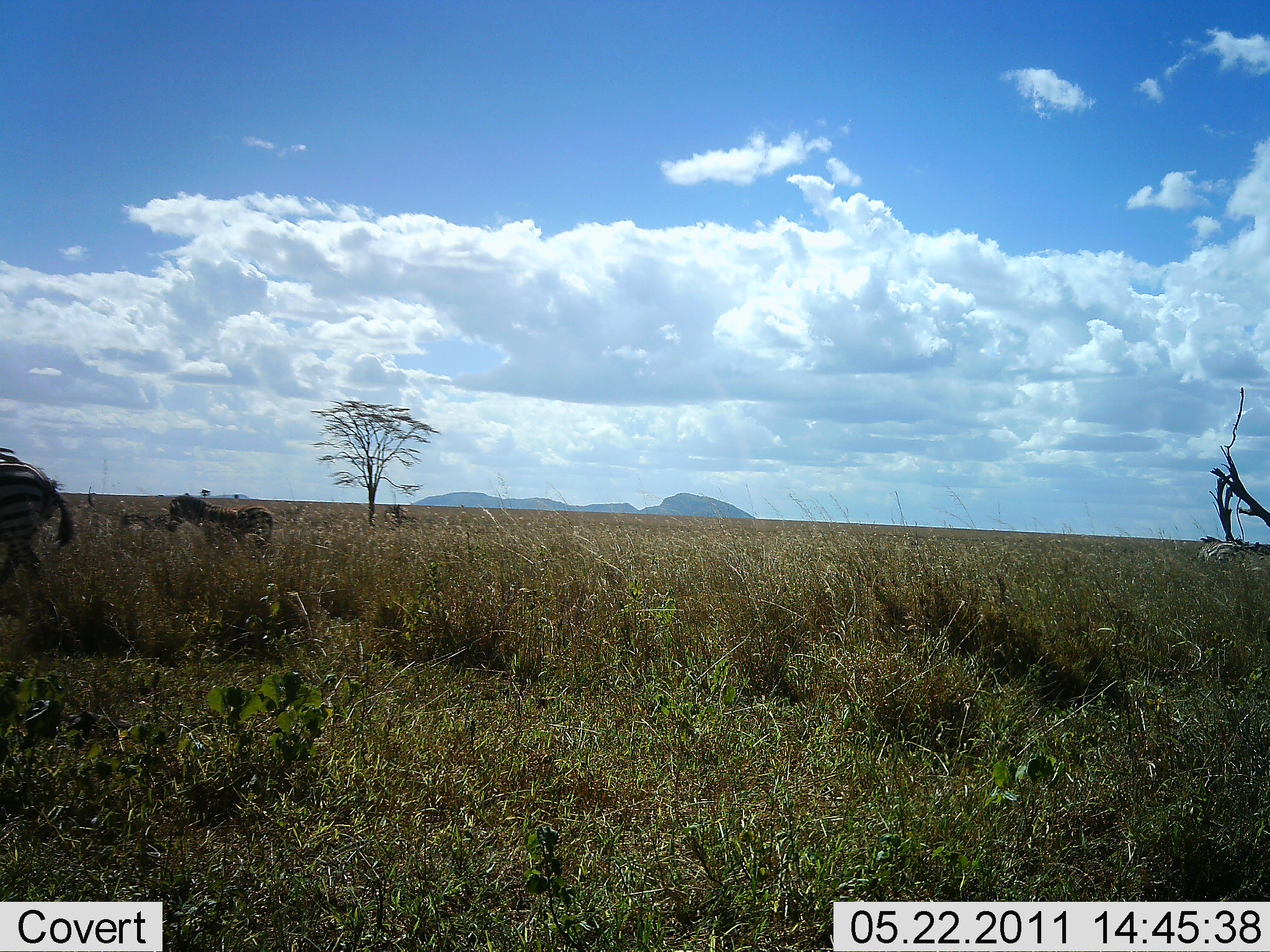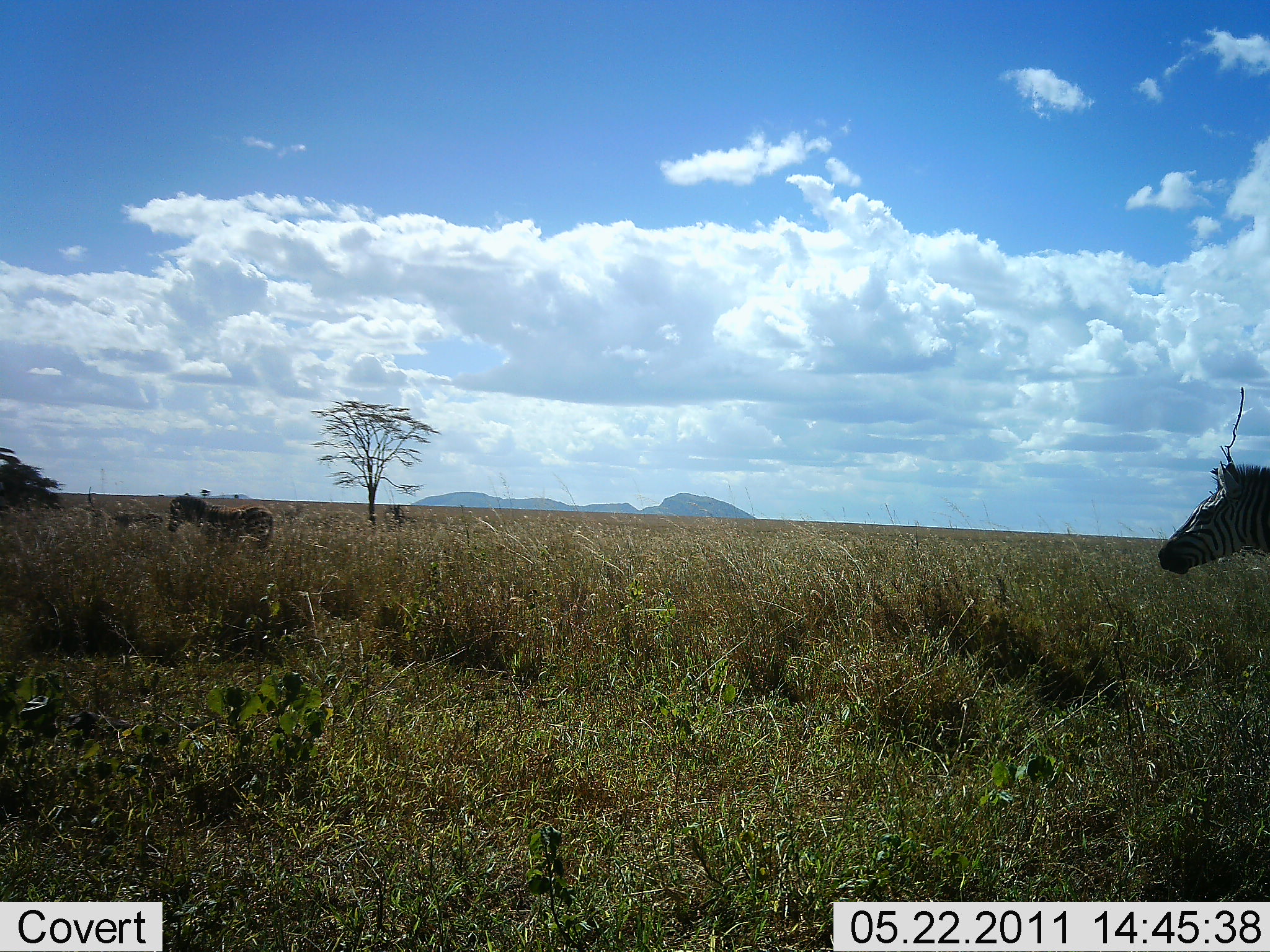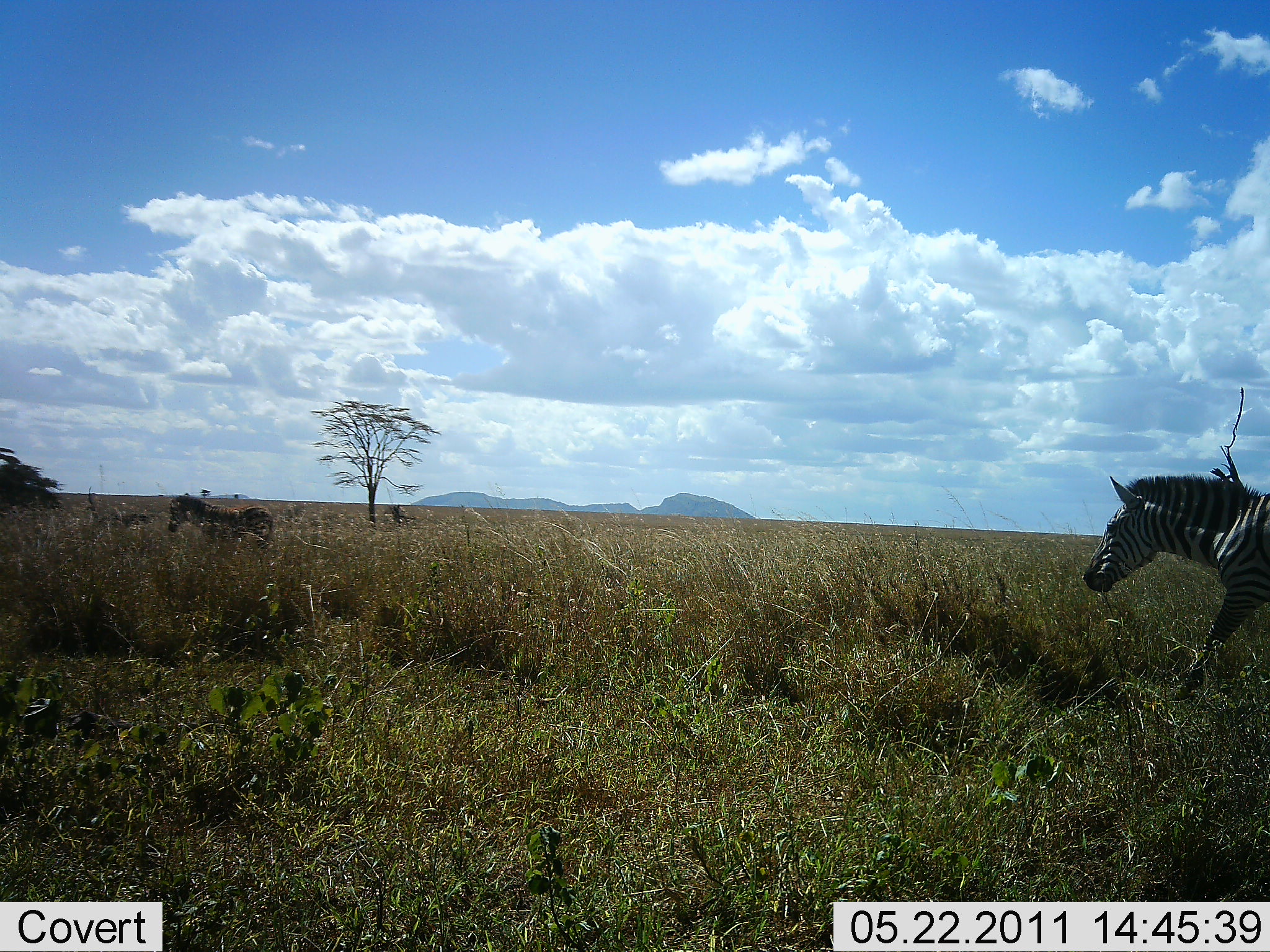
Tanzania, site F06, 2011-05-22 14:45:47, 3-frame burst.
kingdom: Animalia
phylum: Chordata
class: Mammalia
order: Perissodactyla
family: Equidae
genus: Equus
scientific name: Equus quagga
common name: plains zebra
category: zebra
Zebra (plains zebra) (Equus quagga), count 3. Behavior (volunteer vote fractions): standing 55%, resting 0%, moving 91%, interacting 0%. Young present (vote fraction): 9%. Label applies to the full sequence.